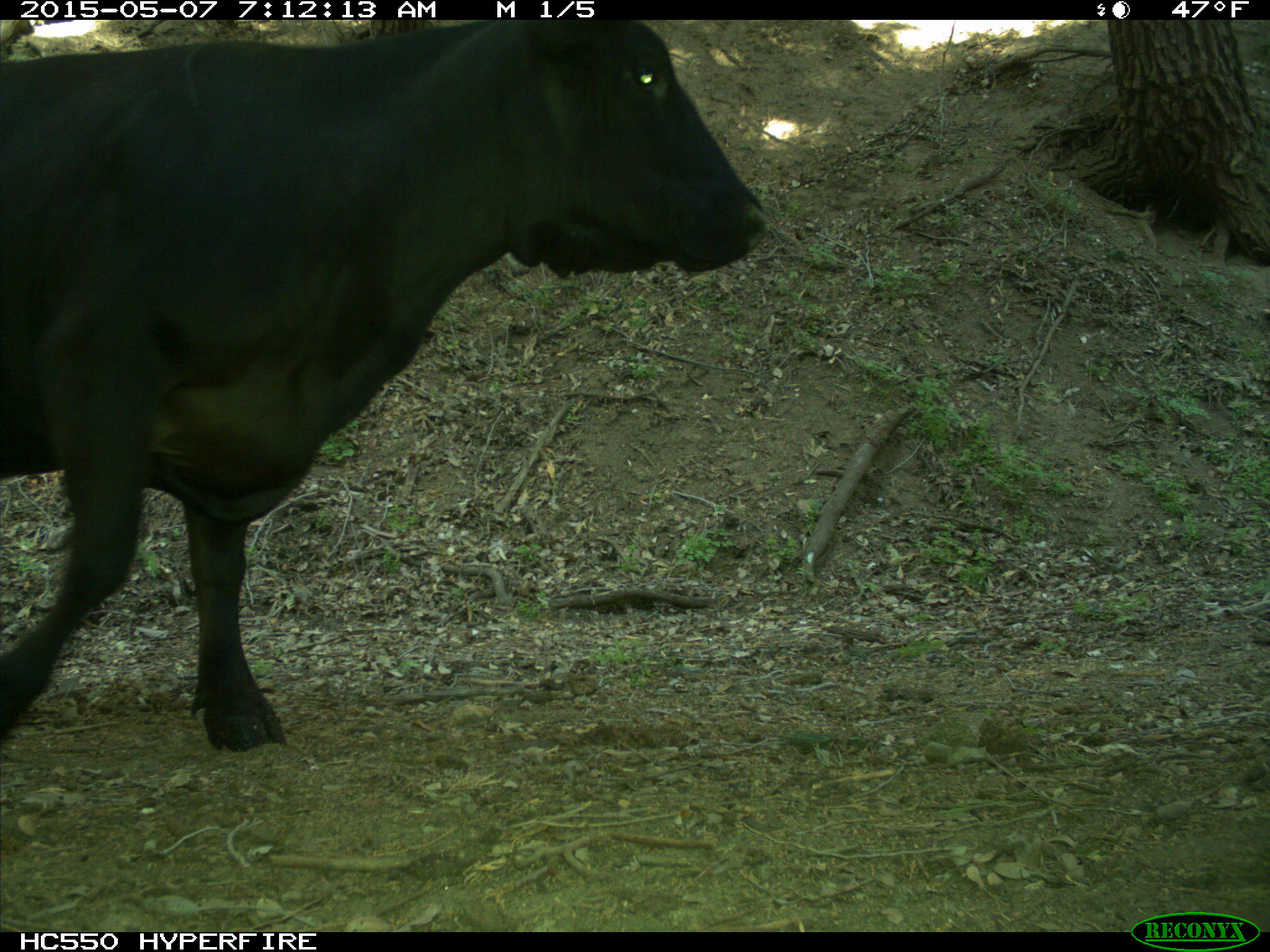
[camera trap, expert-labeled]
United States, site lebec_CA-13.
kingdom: Animalia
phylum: Chordata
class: Mammalia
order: Artiodactyla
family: Bovidae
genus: Bos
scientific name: Bos taurus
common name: domestic cow